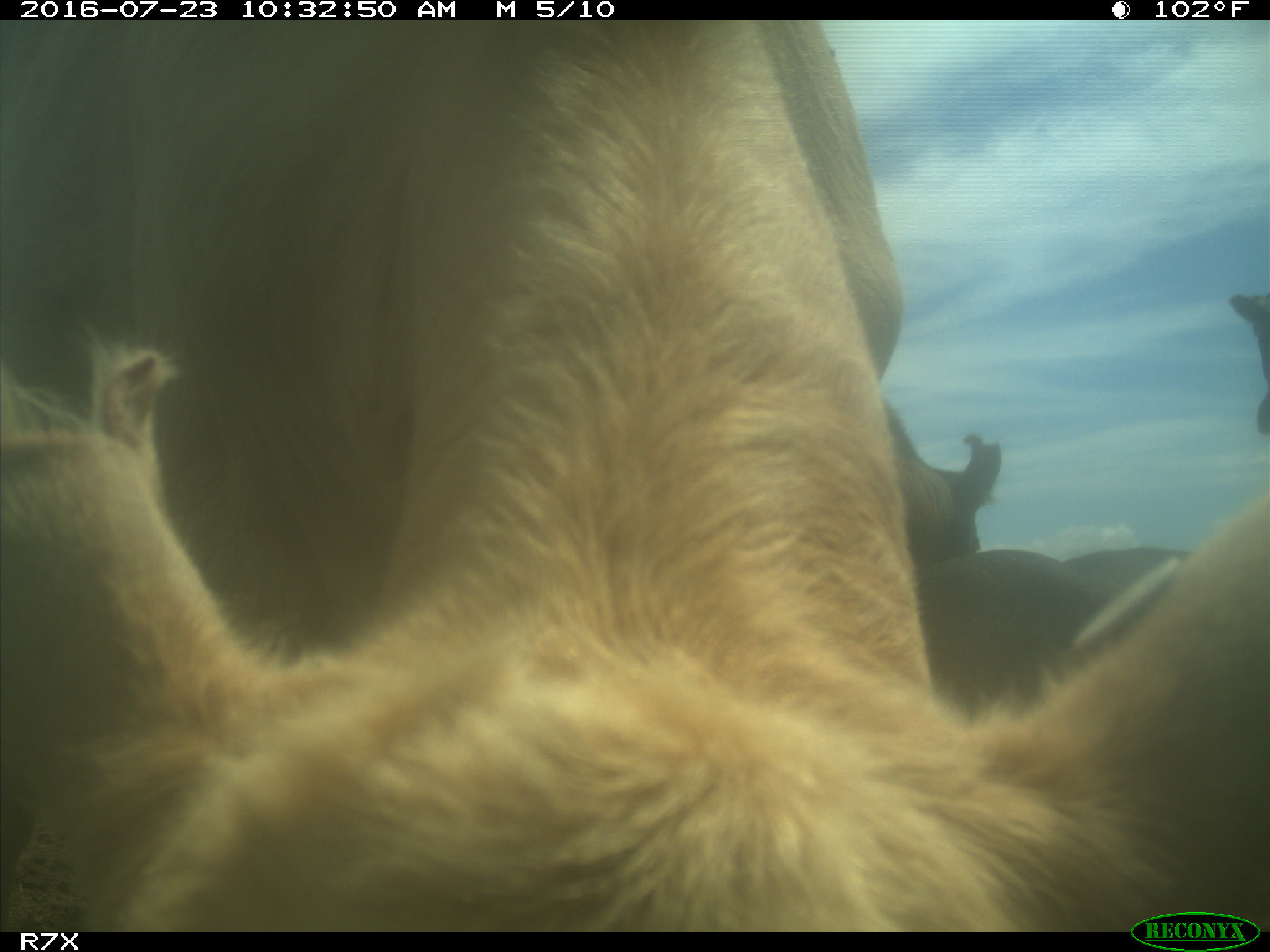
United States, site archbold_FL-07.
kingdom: Animalia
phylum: Chordata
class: Mammalia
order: Artiodactyla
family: Bovidae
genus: Bos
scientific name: Bos taurus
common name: domestic cow